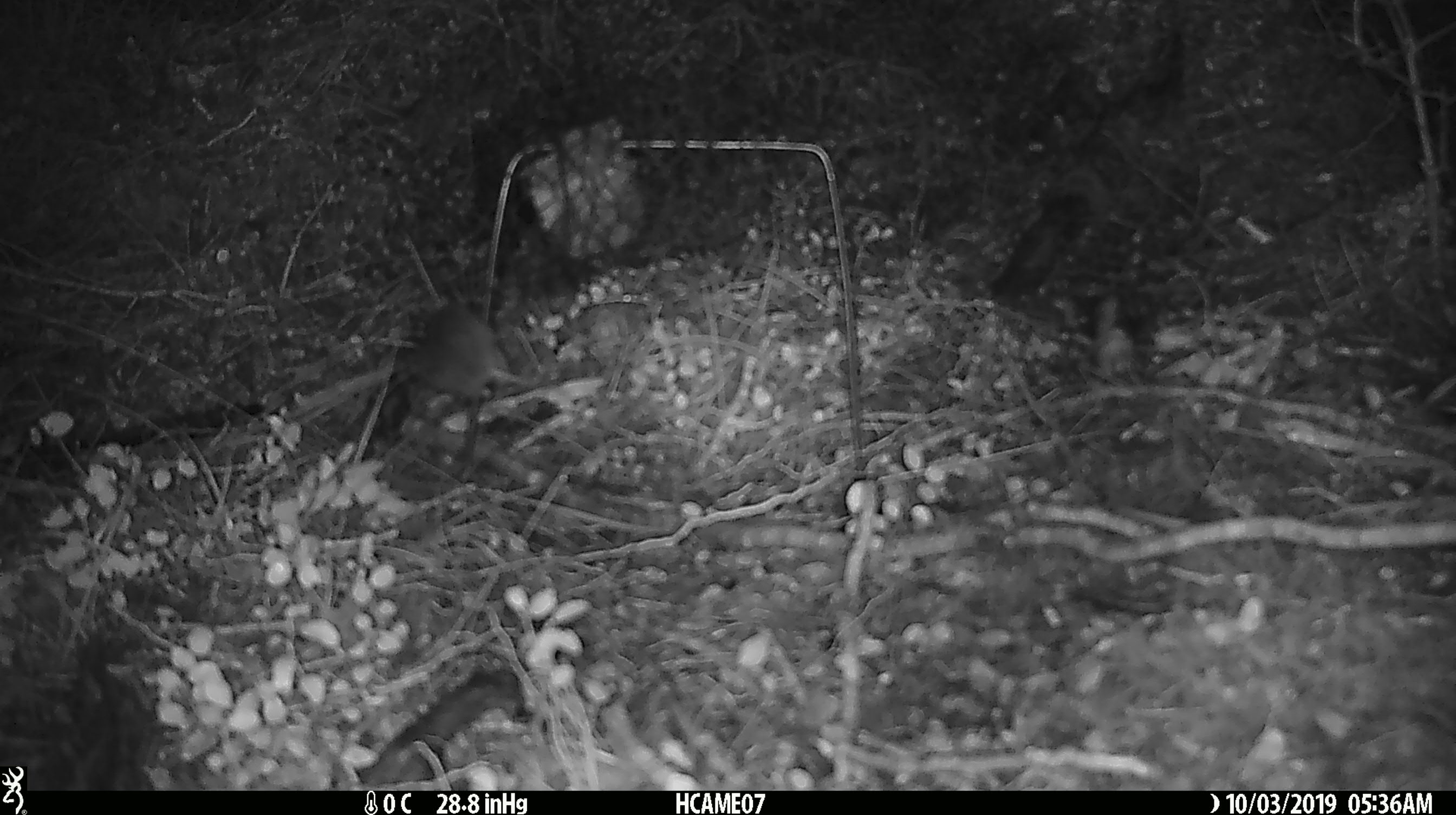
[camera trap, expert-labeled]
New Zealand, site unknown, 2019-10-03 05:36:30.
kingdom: Animalia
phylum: Chordata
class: Mammalia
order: Rodentia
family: Muridae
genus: Mus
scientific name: Mus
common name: mouse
Mouse (Mus).